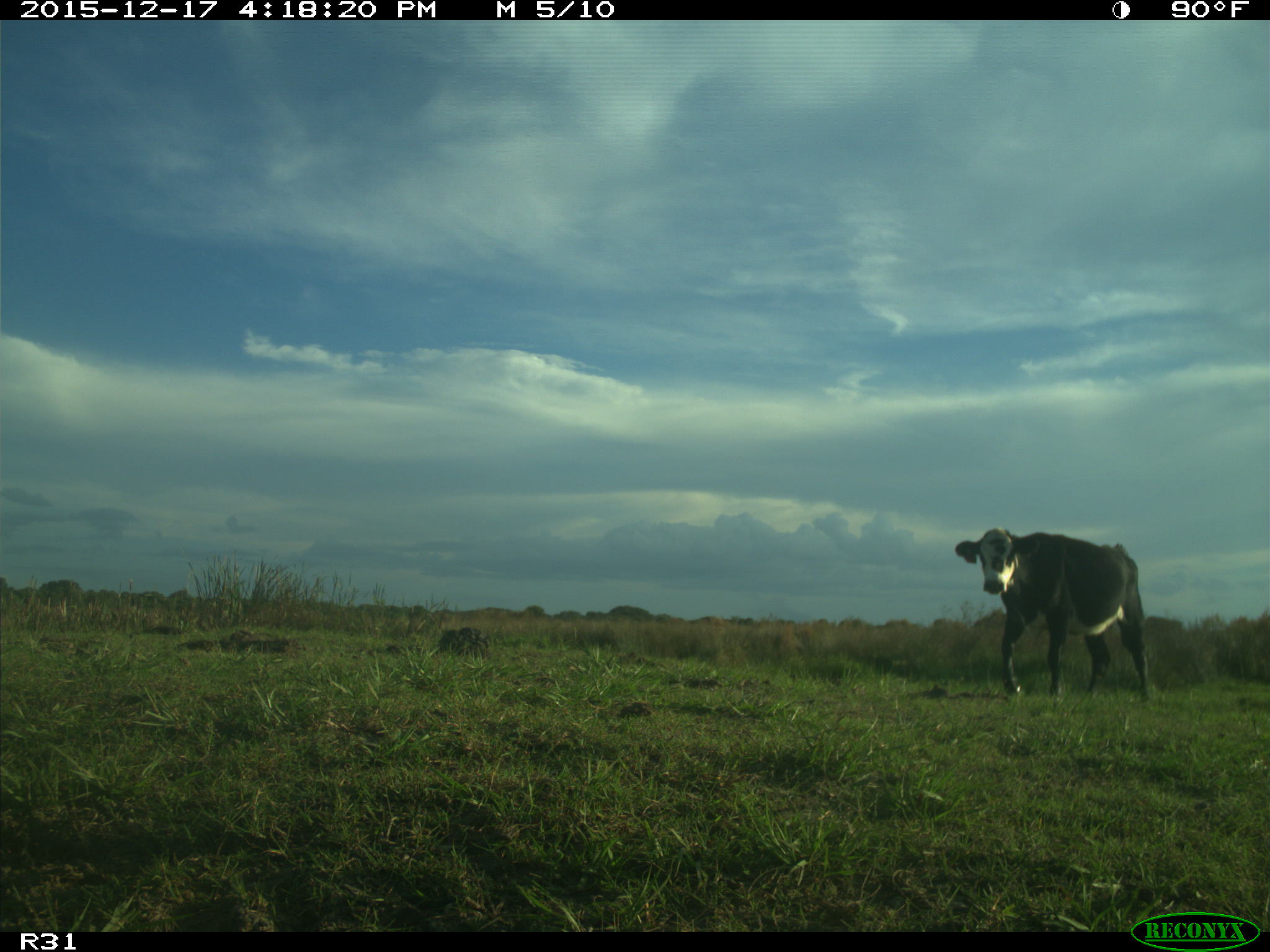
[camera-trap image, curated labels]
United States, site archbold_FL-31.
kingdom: Animalia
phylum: Chordata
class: Mammalia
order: Artiodactyla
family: Bovidae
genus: Bos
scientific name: Bos taurus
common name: domestic cow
Bos taurus (domestic cow).